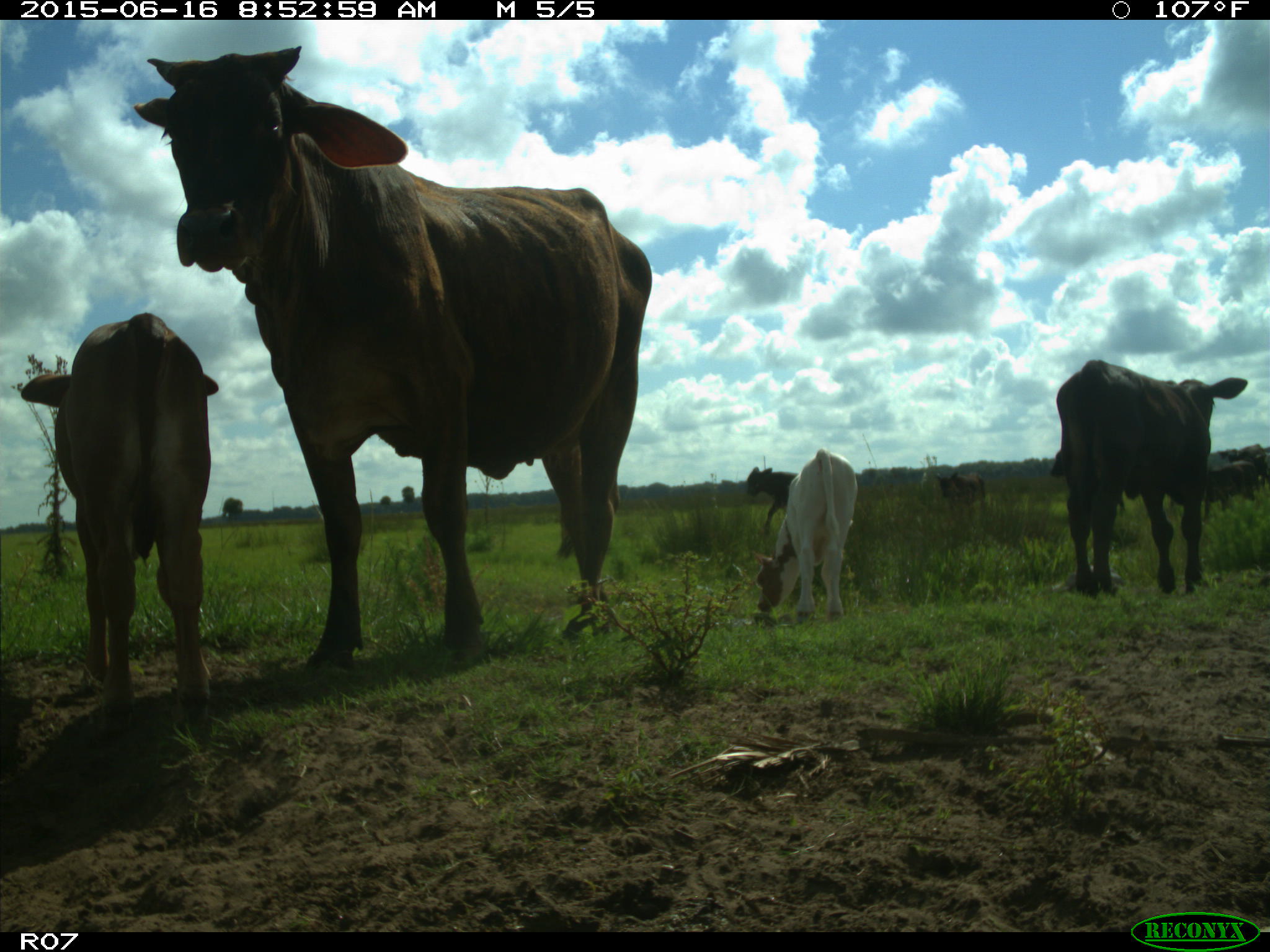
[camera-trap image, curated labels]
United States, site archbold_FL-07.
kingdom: Animalia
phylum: Chordata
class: Mammalia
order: Artiodactyla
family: Bovidae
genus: Bos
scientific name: Bos taurus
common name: domestic cow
Bos taurus (domestic cow).